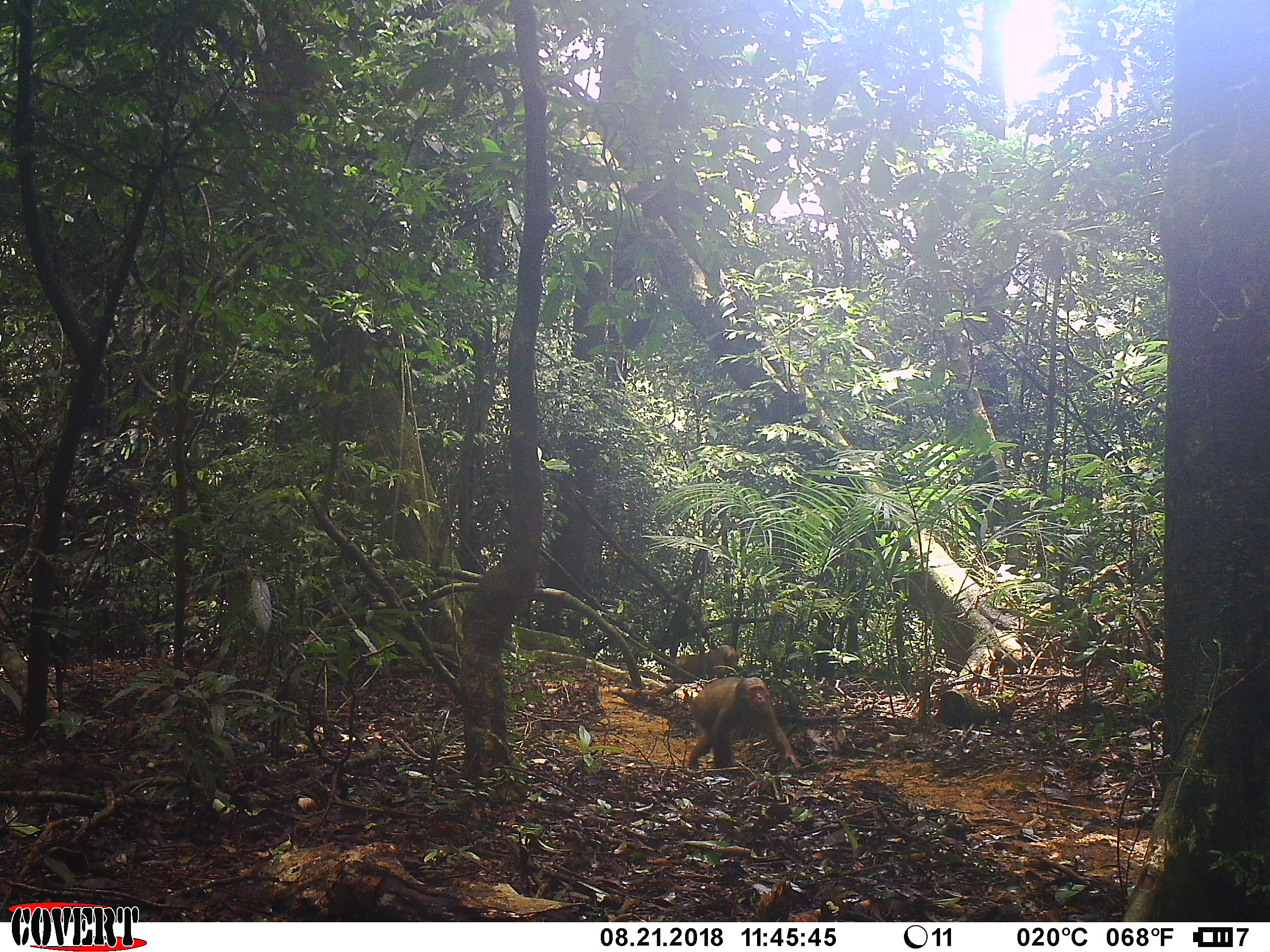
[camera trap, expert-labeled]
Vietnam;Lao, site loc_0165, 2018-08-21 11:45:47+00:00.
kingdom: Animalia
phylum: Chordata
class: Mammalia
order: Primates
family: Cercopithecidae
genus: Macaca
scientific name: Macaca arctoides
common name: stump-tailed macaque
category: stump tailed macaque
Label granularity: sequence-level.